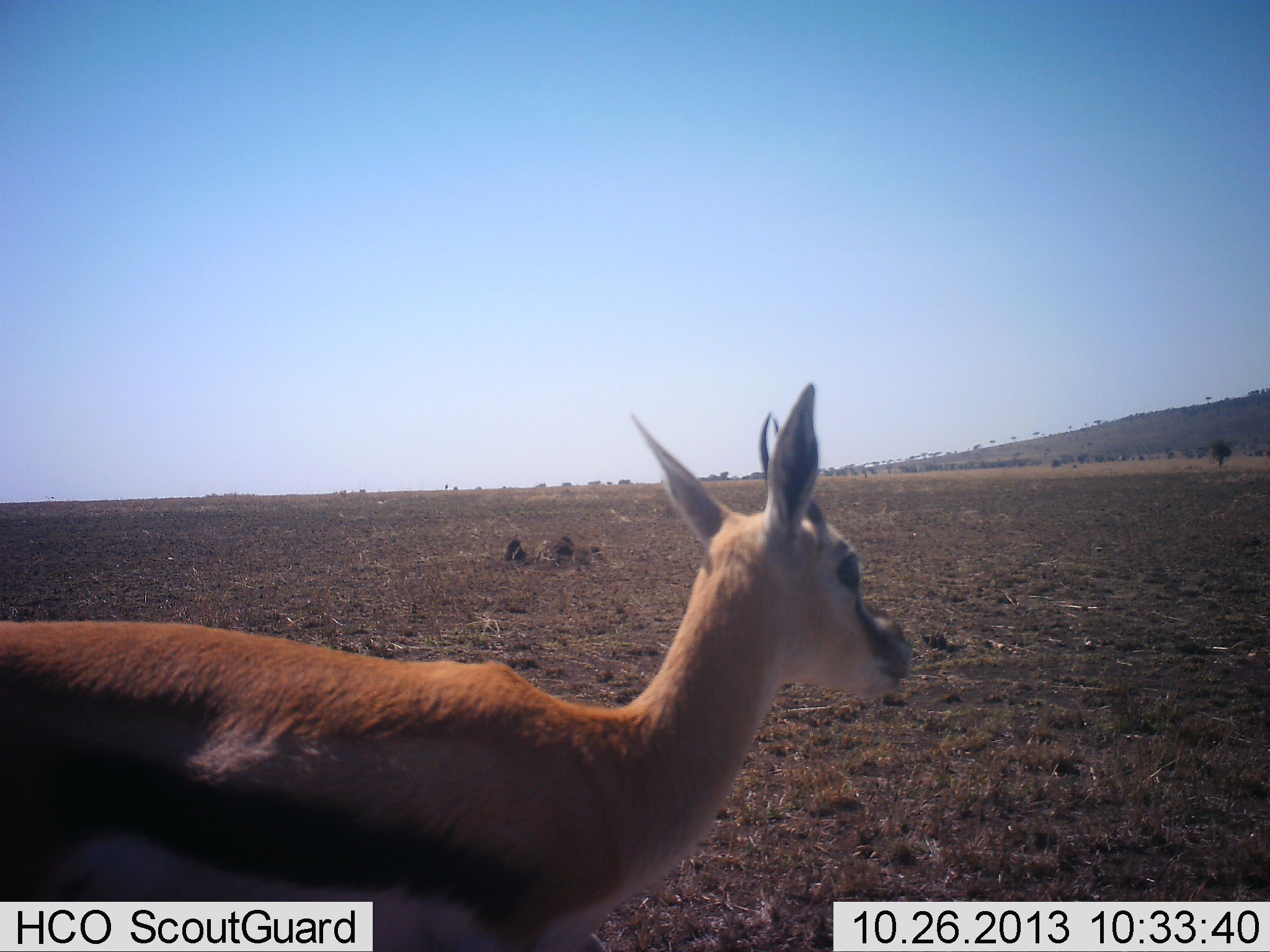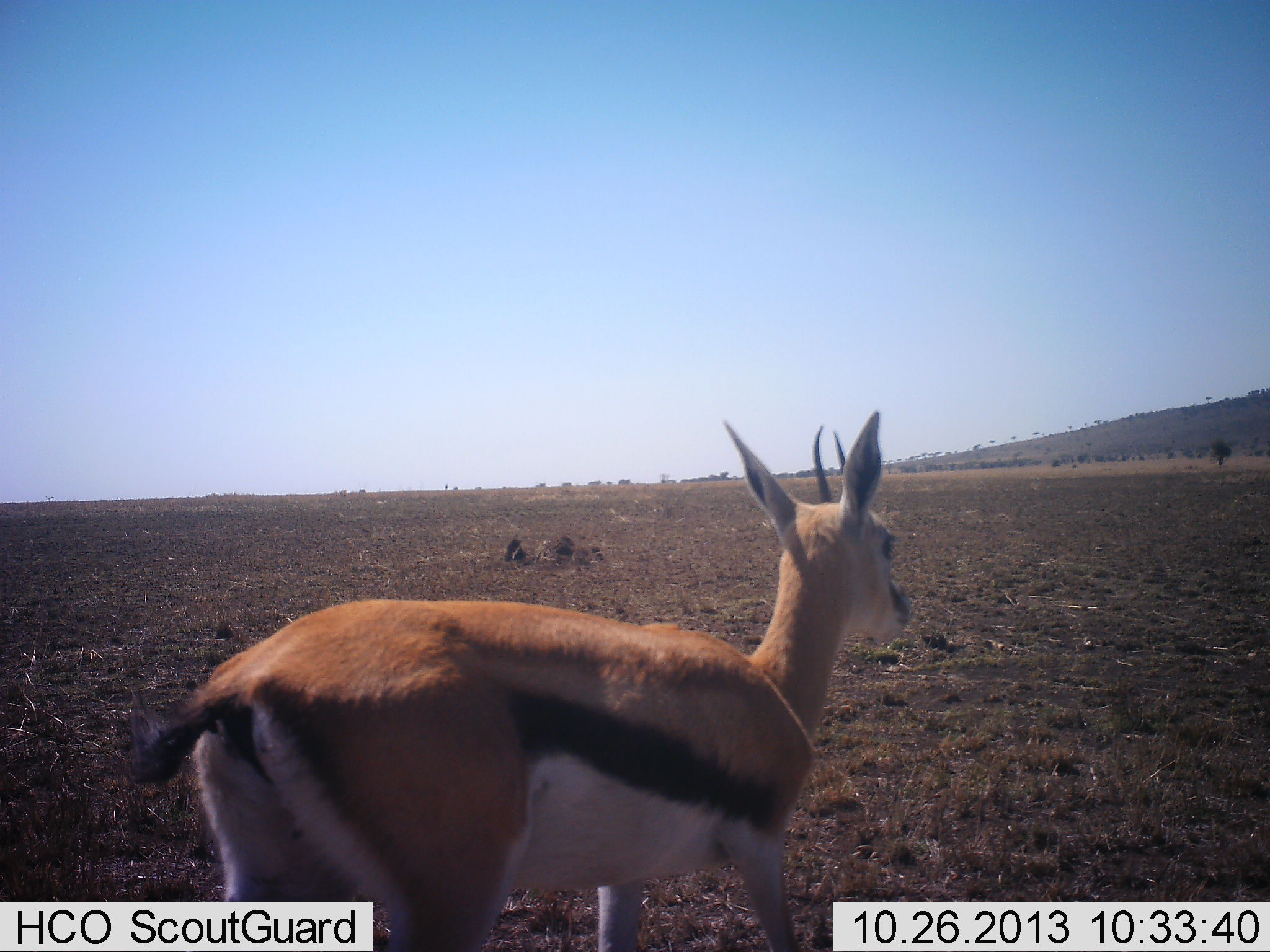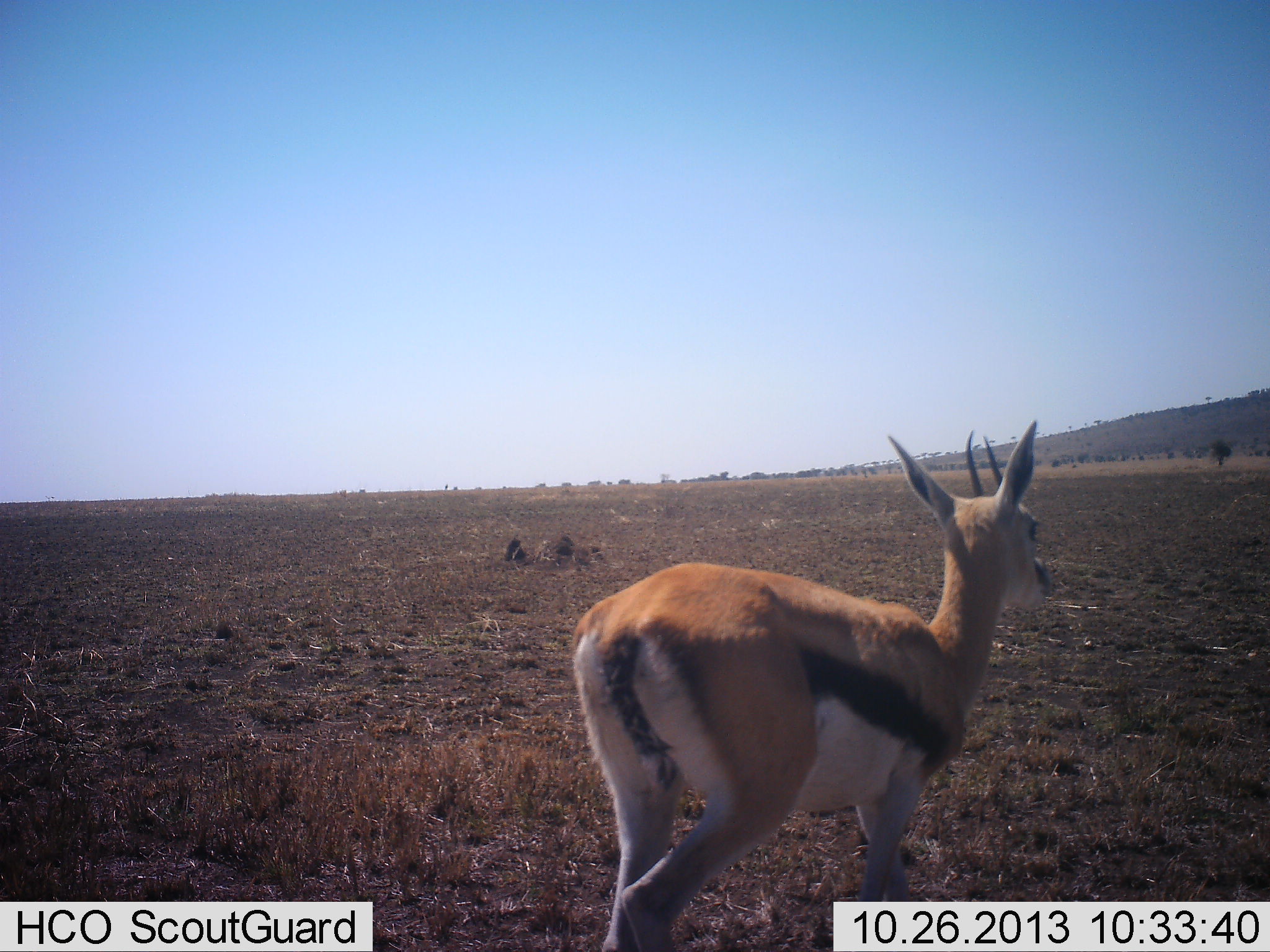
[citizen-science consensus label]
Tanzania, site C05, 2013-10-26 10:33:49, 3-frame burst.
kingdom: Animalia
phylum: Chordata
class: Mammalia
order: Artiodactyla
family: Bovidae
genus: Eudorcas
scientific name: Eudorcas thomsonii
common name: thomson's gazelle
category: gazellethomsons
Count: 1.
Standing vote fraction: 10%.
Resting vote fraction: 0%.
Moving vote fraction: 90%.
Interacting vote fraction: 0%.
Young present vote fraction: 0%.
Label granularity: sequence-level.